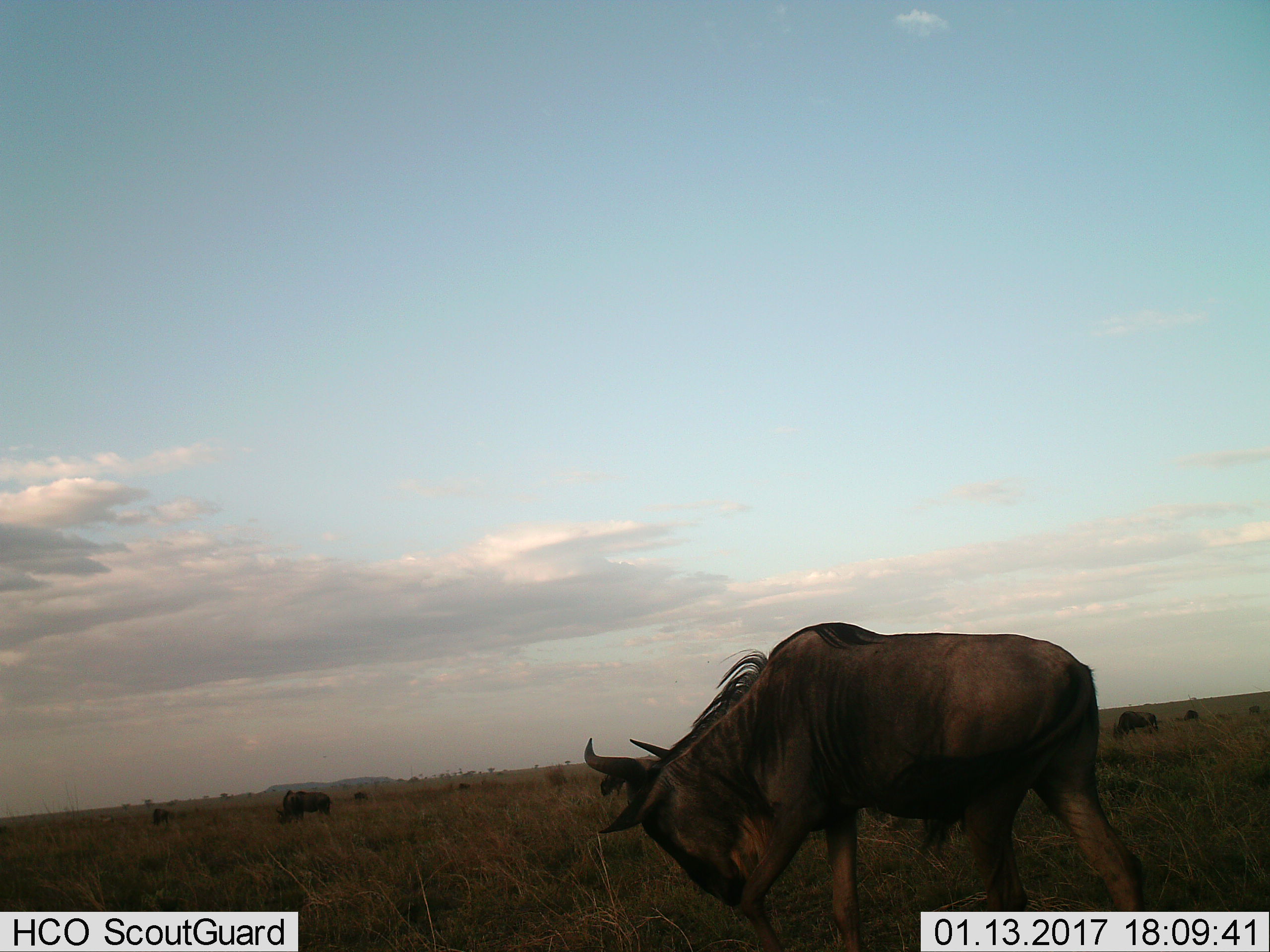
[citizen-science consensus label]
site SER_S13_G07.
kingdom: Animalia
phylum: Chordata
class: Mammalia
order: Artiodactyla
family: Bovidae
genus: Connochaetes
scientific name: Connochaetes taurinus taurinus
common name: blue wildebeest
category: wildebeestblue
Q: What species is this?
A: Wildebeestblue (blue wildebeest) (Connochaetes taurinus taurinus).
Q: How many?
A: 4.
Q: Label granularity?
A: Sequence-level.